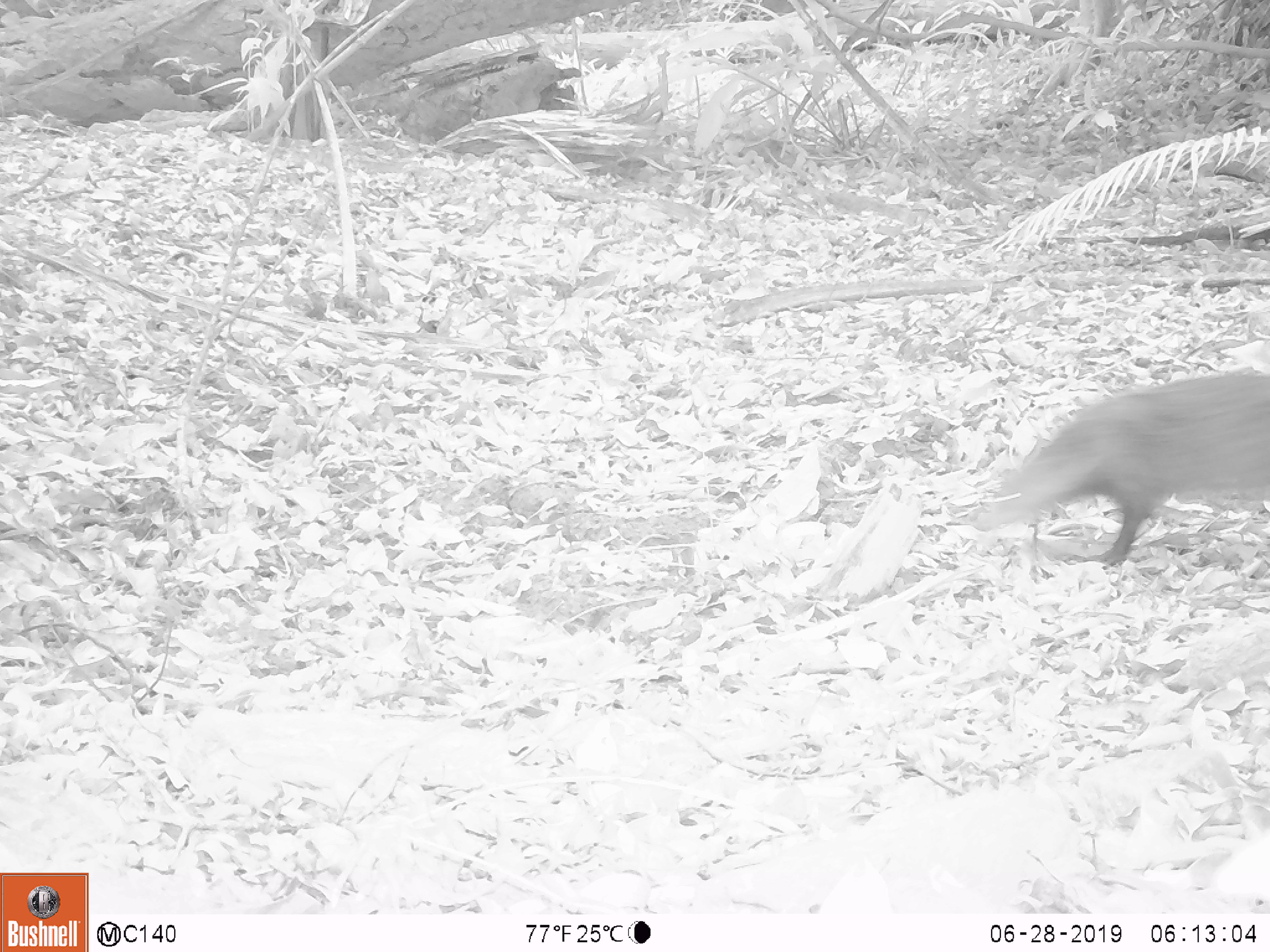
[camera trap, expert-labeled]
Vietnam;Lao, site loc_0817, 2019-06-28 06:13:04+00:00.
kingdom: Animalia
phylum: Chordata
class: Mammalia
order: Carnivora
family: Herpestidae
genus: Urva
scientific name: Urva urva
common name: crab-eating mongoose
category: crab eating mongoose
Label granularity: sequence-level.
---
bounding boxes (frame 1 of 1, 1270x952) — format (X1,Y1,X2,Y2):
crab eating mongoose: (969,372,1270,566)